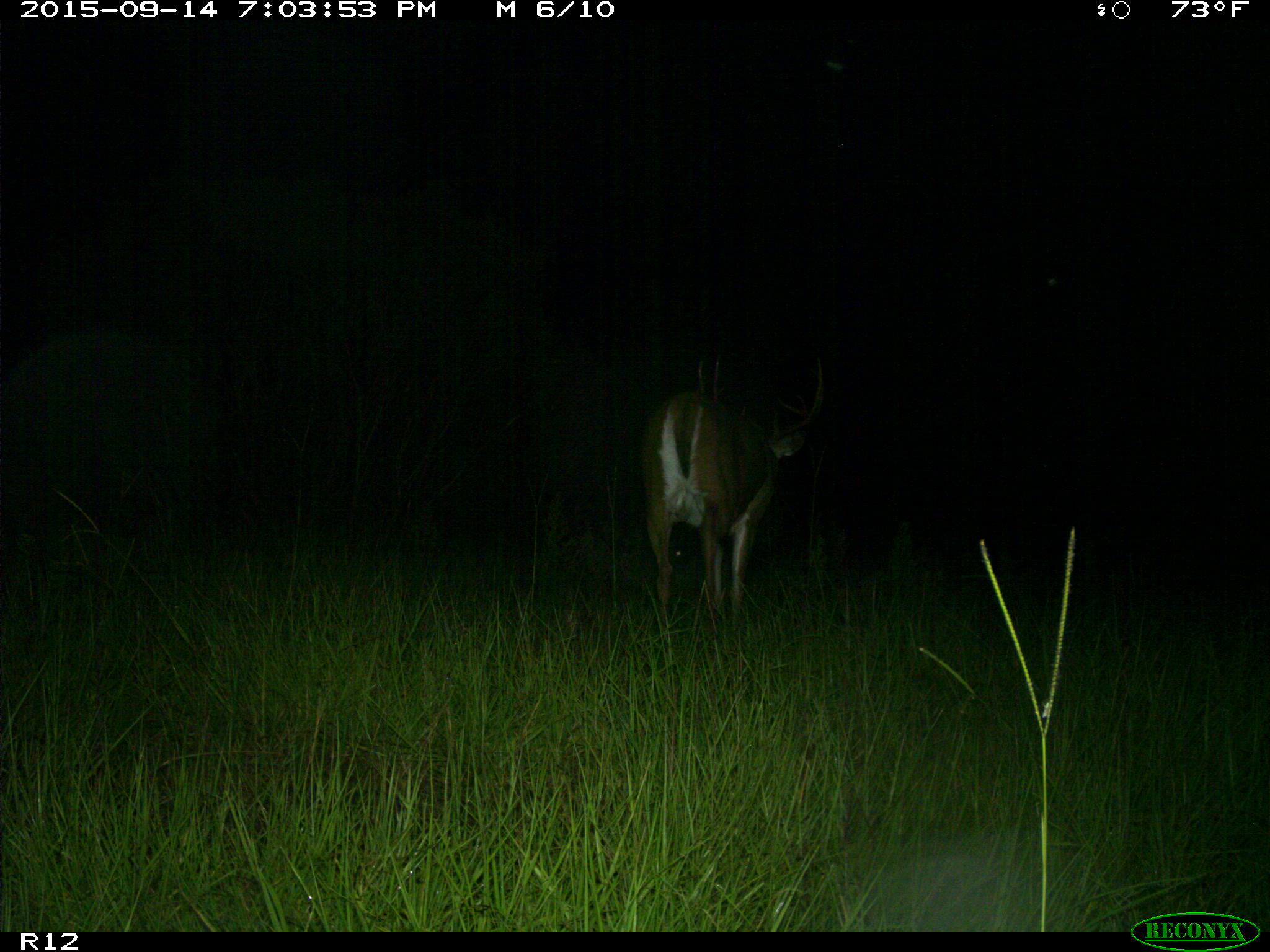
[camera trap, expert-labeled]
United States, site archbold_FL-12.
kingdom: Animalia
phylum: Chordata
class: Mammalia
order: Artiodactyla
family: Cervidae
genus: Odocoileus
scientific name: Odocoileus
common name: deer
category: unidentified deer